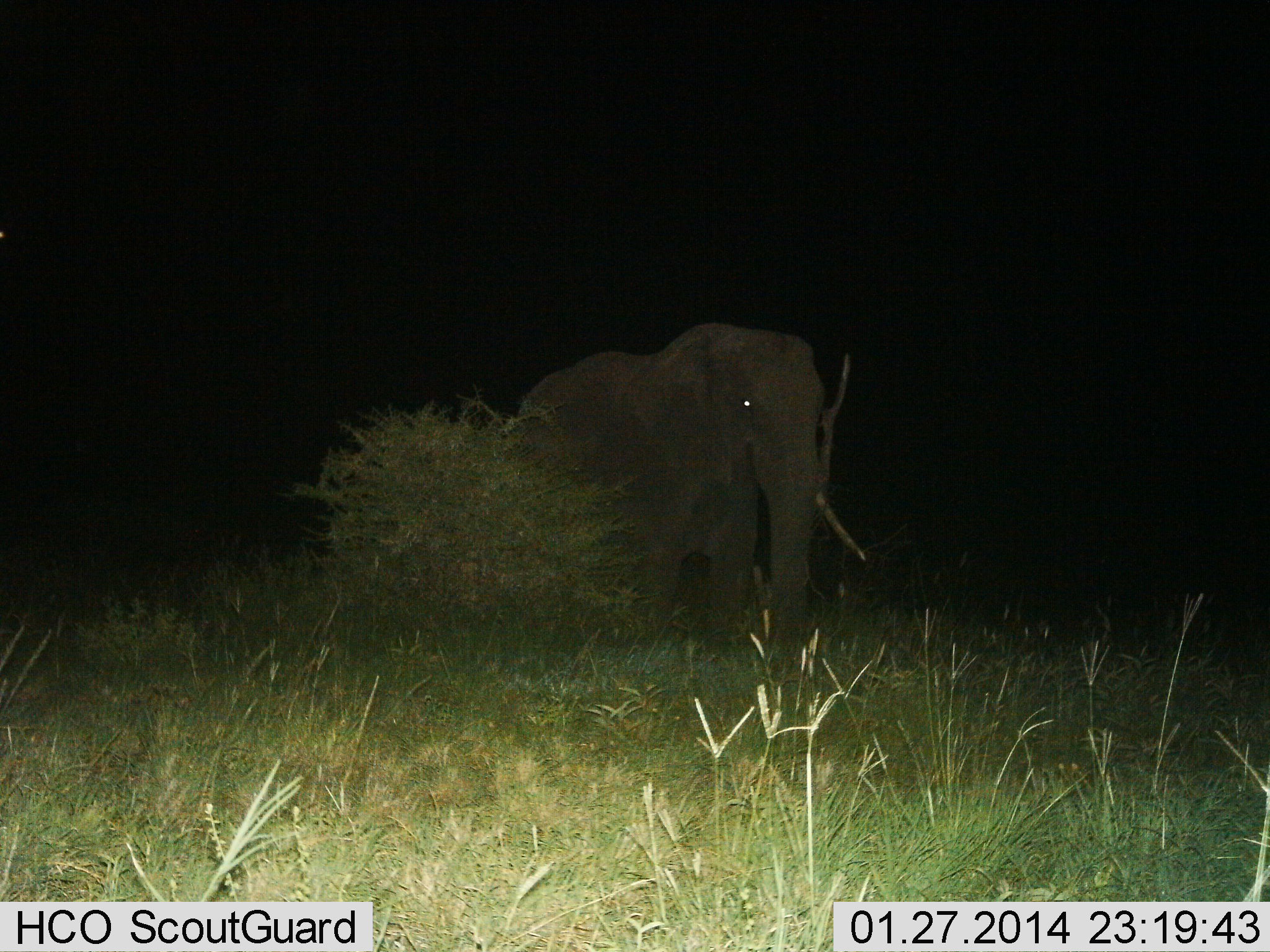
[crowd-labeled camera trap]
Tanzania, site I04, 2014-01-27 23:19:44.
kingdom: Animalia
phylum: Chordata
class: Mammalia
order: Proboscidea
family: Elephantidae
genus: Loxodonta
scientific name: Loxodonta africana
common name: african bush elephant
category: elephant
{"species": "elephant (african bush elephant) (Loxodonta africana)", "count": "1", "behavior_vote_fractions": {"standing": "90%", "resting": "0%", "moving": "10%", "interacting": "0%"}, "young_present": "0%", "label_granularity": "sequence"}